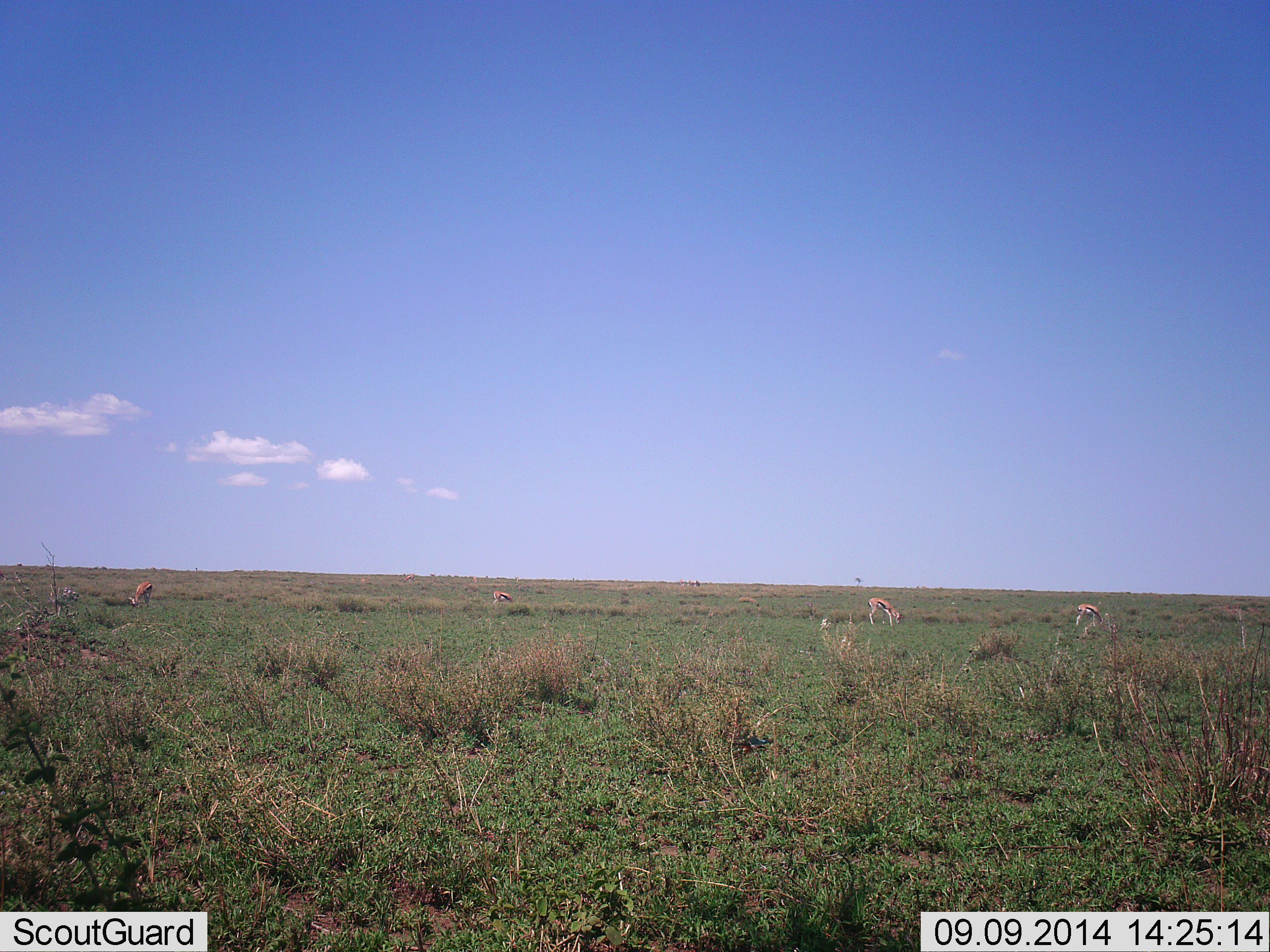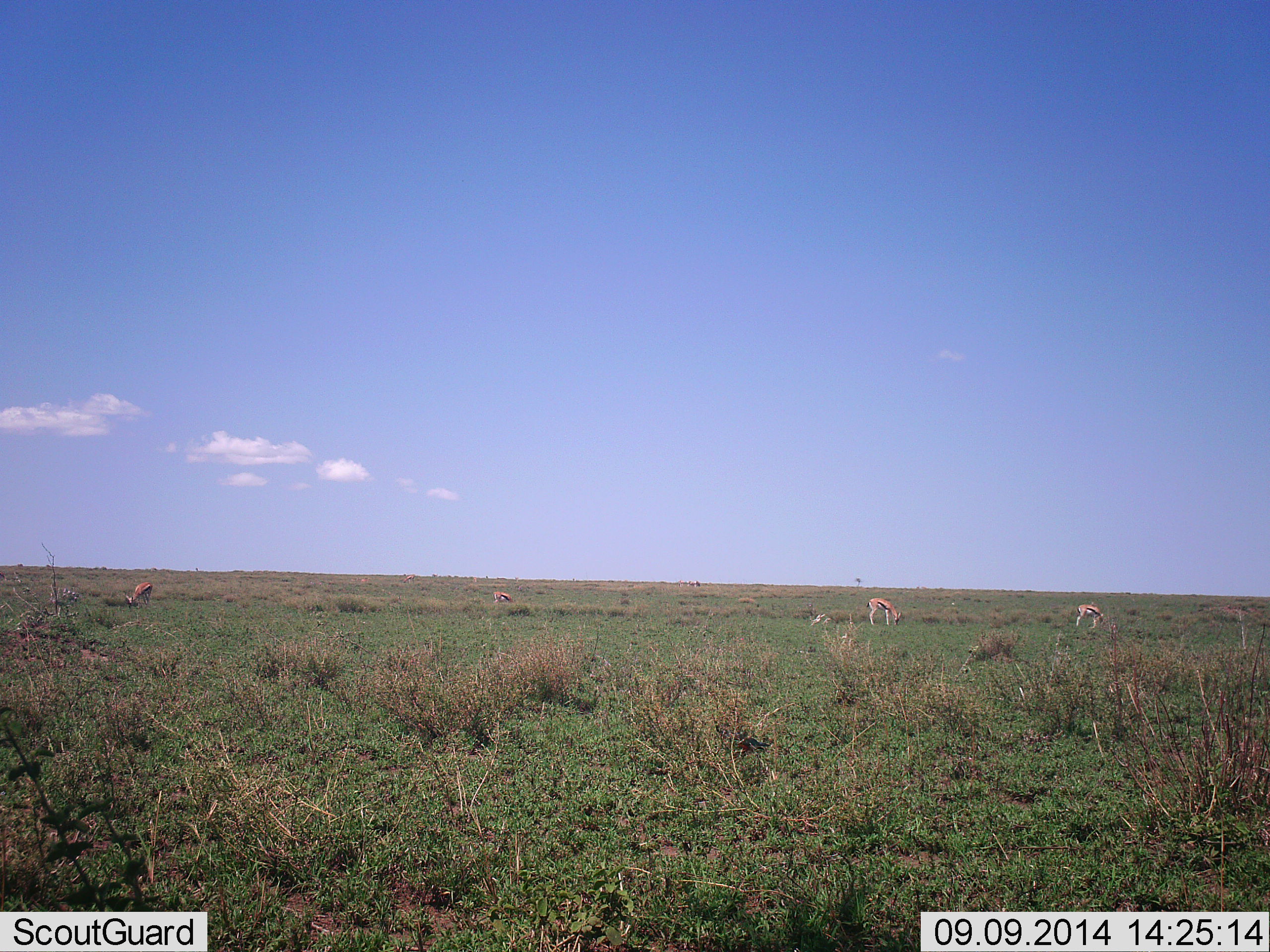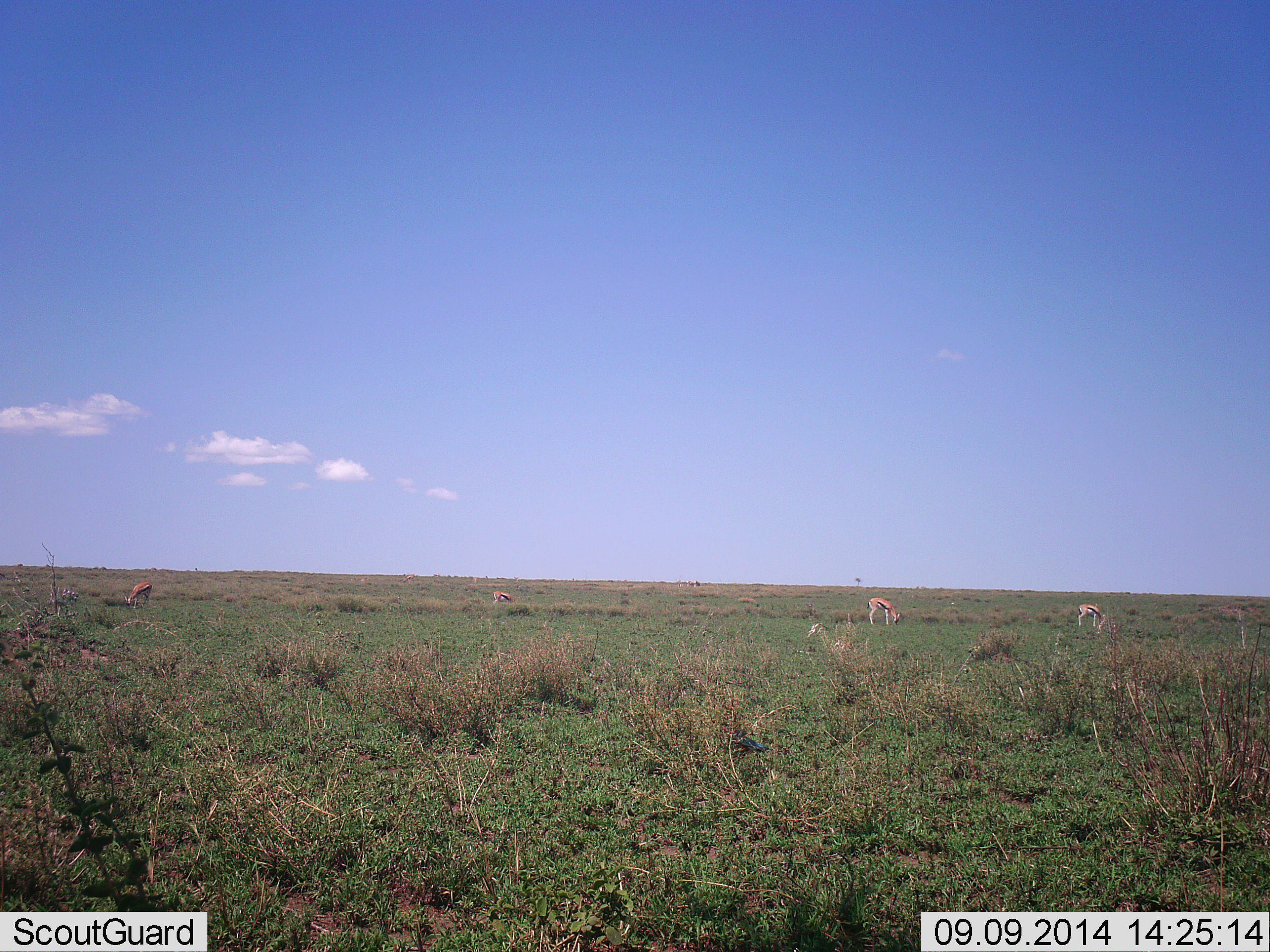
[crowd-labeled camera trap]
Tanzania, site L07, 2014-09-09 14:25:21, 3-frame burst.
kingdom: Animalia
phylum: Chordata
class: Mammalia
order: Artiodactyla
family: Bovidae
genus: Eudorcas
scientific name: Eudorcas thomsonii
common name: thomson's gazelle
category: gazellethomsons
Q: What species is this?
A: Gazellethomsons (thomson's gazelle) (Eudorcas thomsonii).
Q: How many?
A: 4.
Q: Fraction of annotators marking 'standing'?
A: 10%.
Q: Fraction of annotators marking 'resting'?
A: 0%.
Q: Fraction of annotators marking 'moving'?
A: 10%.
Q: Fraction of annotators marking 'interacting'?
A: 0%.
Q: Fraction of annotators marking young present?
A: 0%.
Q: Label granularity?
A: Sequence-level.